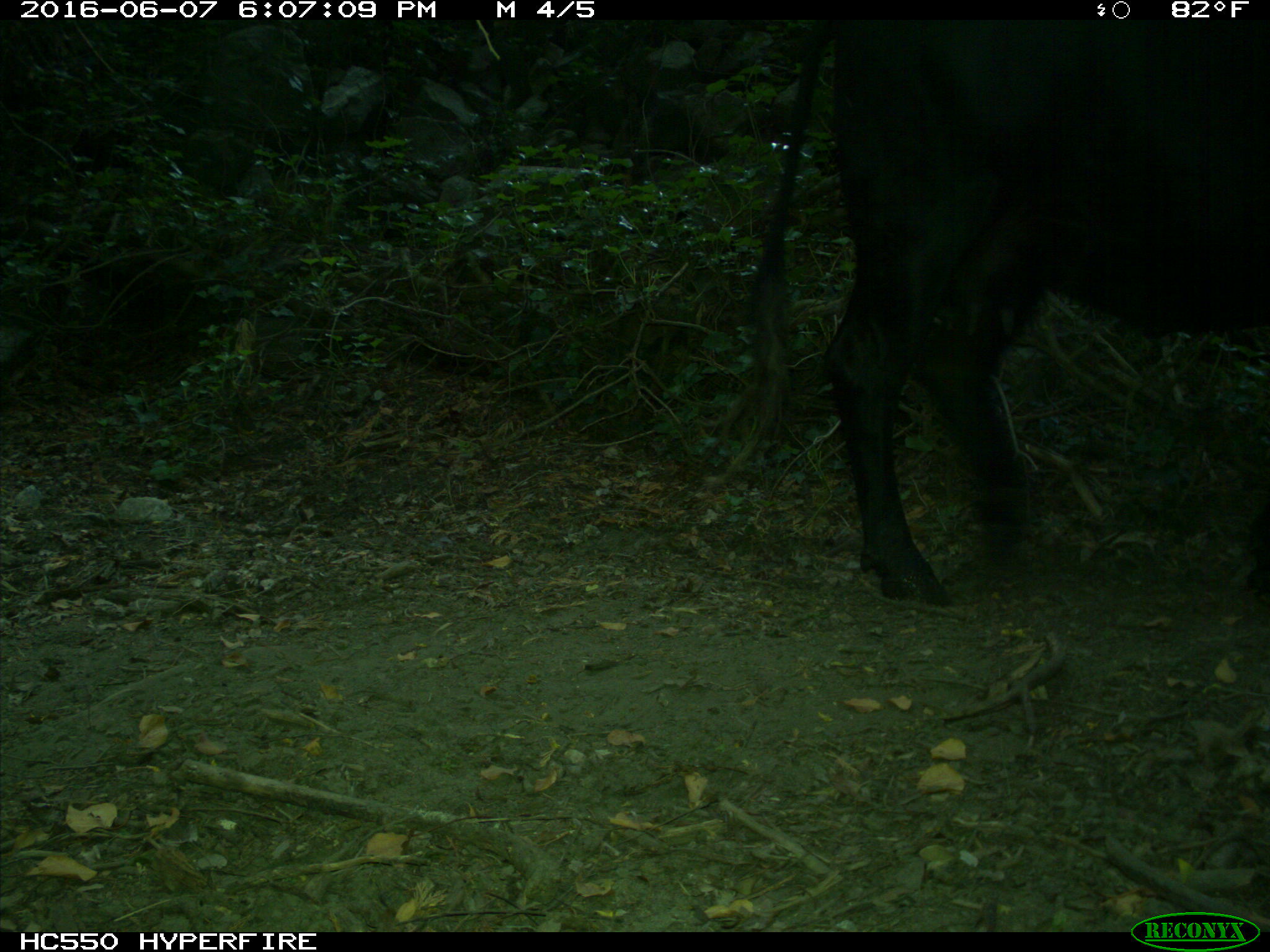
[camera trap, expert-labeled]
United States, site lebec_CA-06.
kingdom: Animalia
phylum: Chordata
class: Mammalia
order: Artiodactyla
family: Bovidae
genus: Bos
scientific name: Bos taurus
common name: domestic cow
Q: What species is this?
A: Bos taurus (domestic cow).